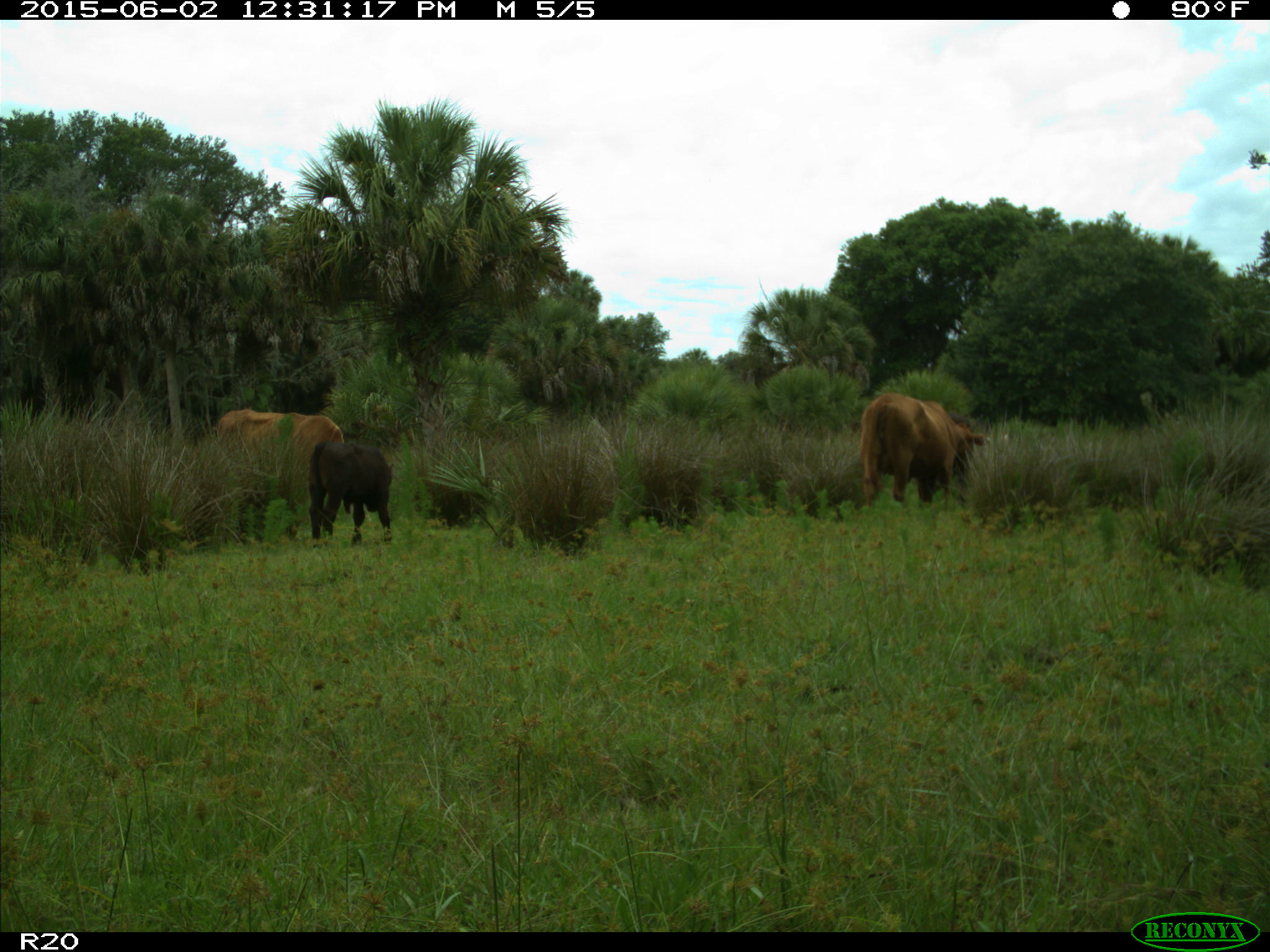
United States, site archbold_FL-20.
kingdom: Animalia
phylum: Chordata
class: Mammalia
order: Artiodactyla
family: Bovidae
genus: Bos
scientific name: Bos taurus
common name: domestic cow